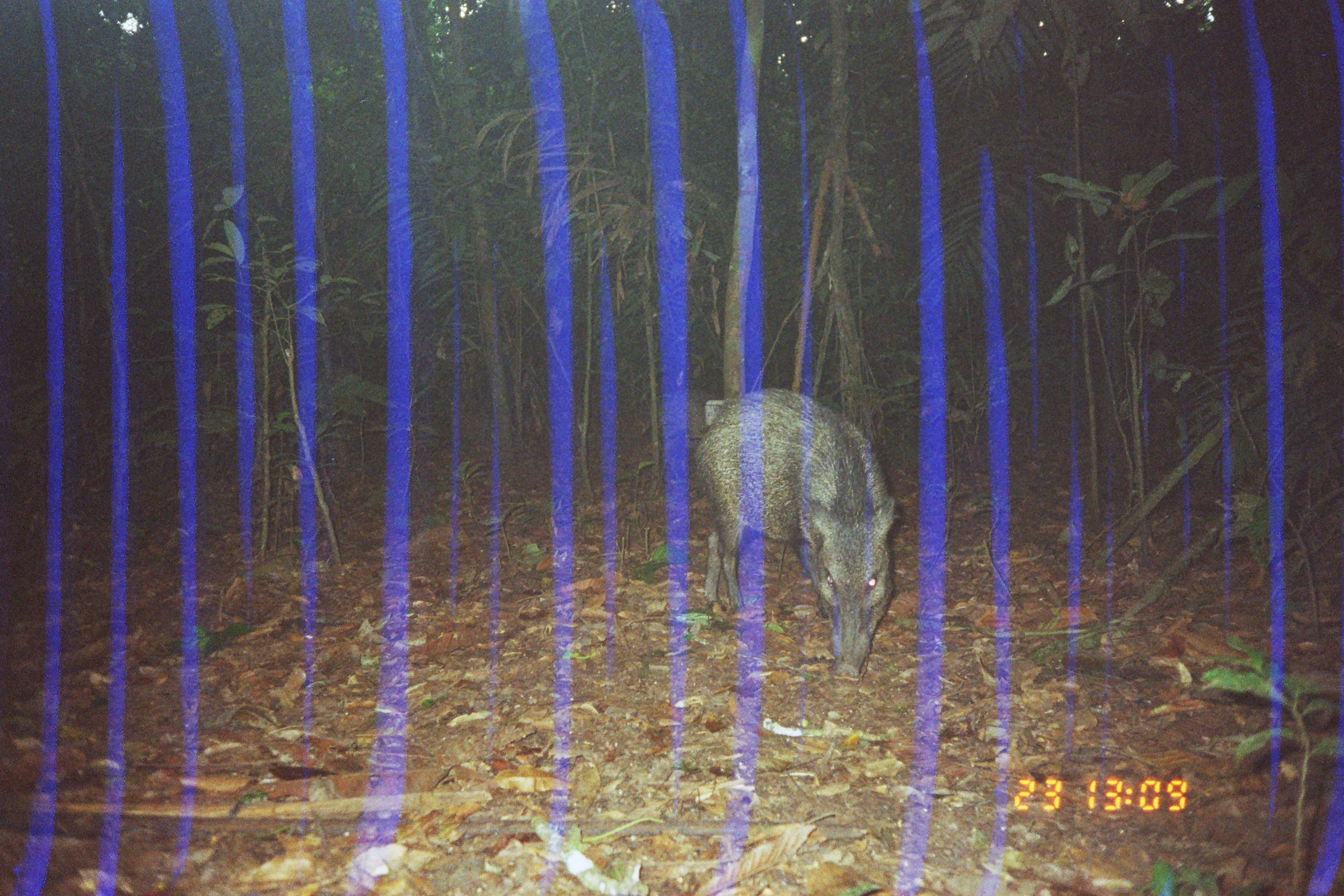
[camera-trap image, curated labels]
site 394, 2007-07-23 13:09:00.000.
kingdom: Animalia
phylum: Chordata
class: Mammalia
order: Artiodactyla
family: Tayassuidae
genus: Pecari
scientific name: Pecari tajacu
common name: collared peccary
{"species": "Pecari tajacu (collared peccary)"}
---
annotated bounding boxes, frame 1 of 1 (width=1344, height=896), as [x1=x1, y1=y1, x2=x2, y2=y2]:
pecari tajacu: [x1=687, y1=386, x2=896, y2=679]